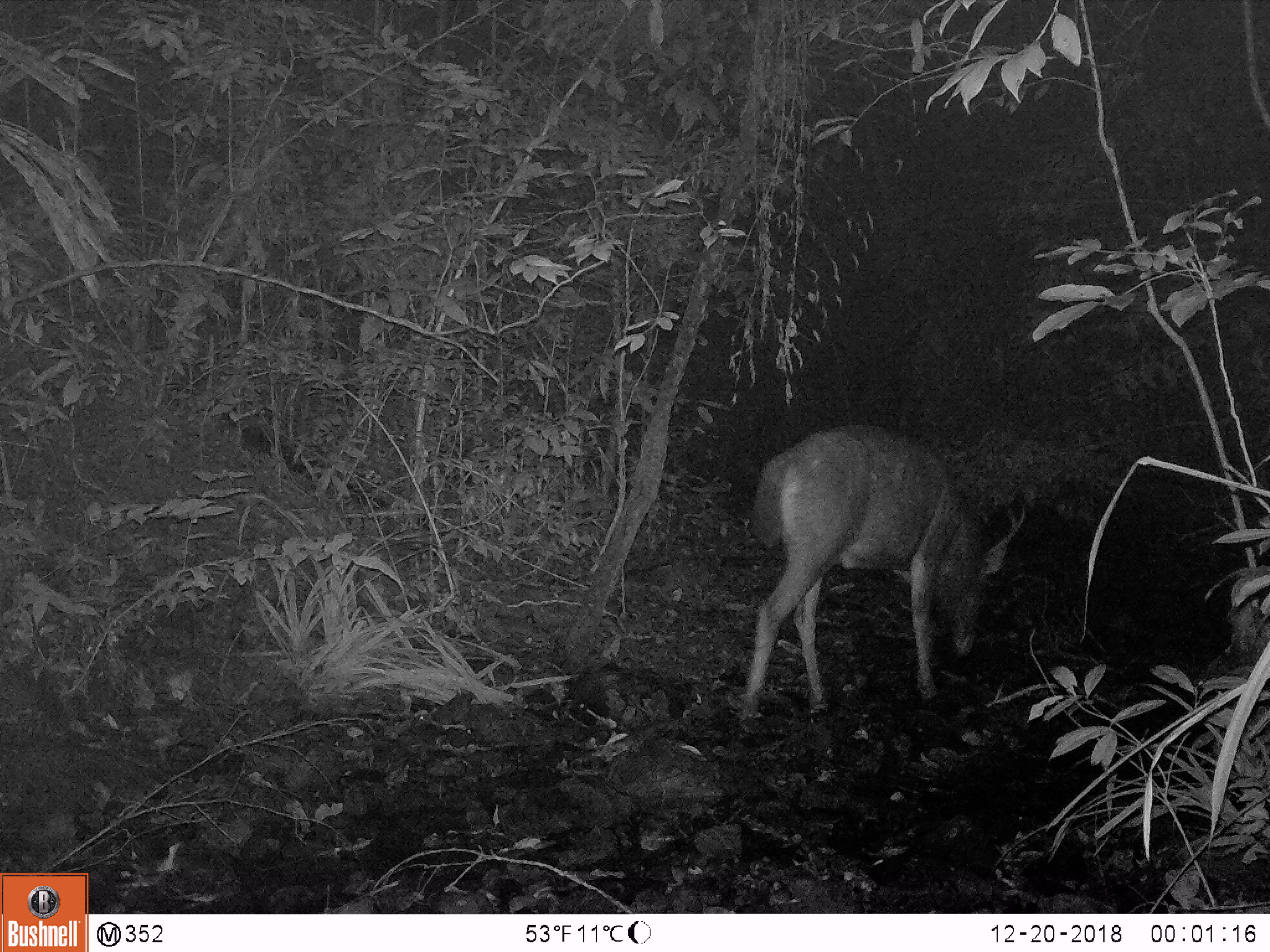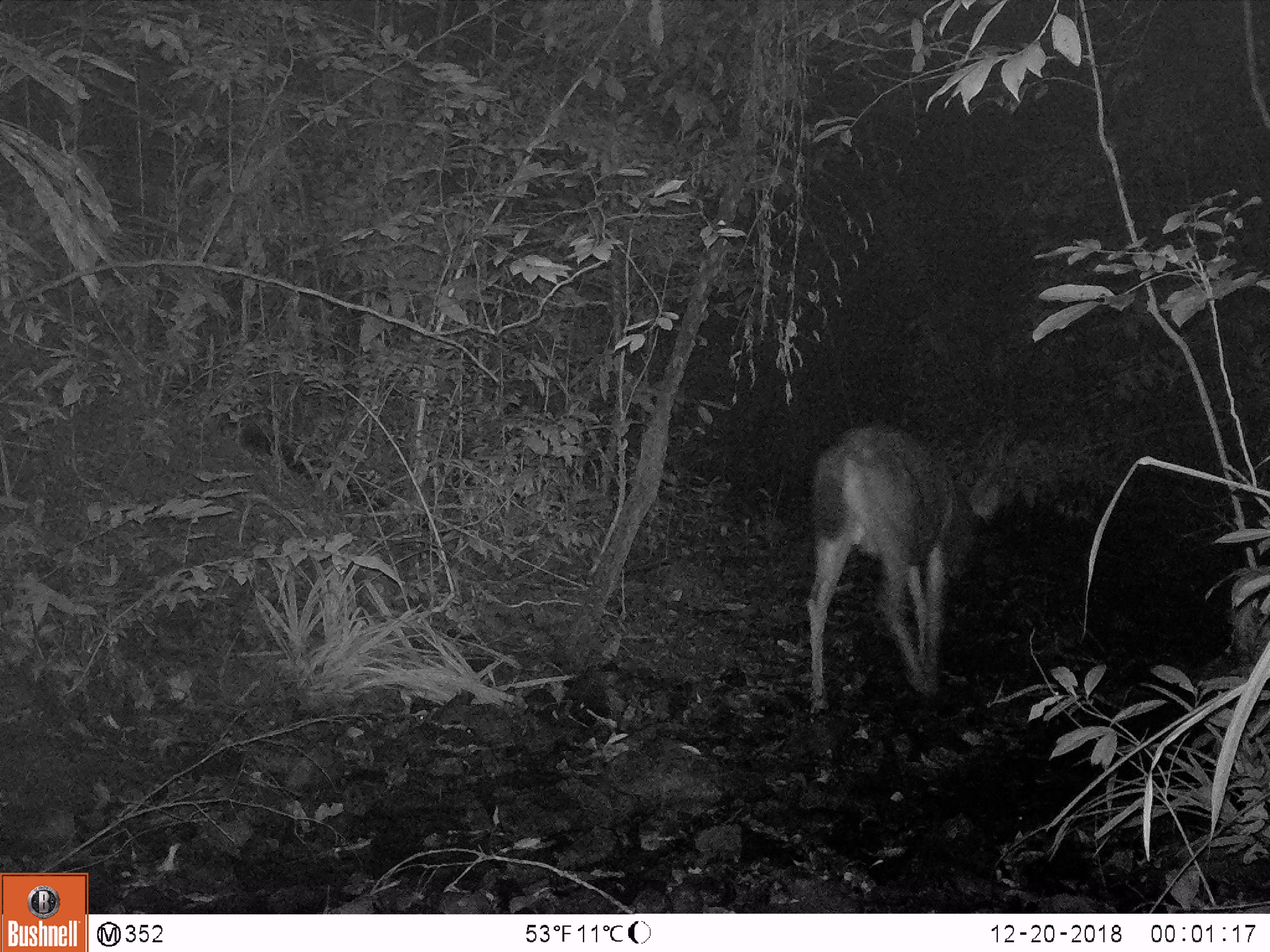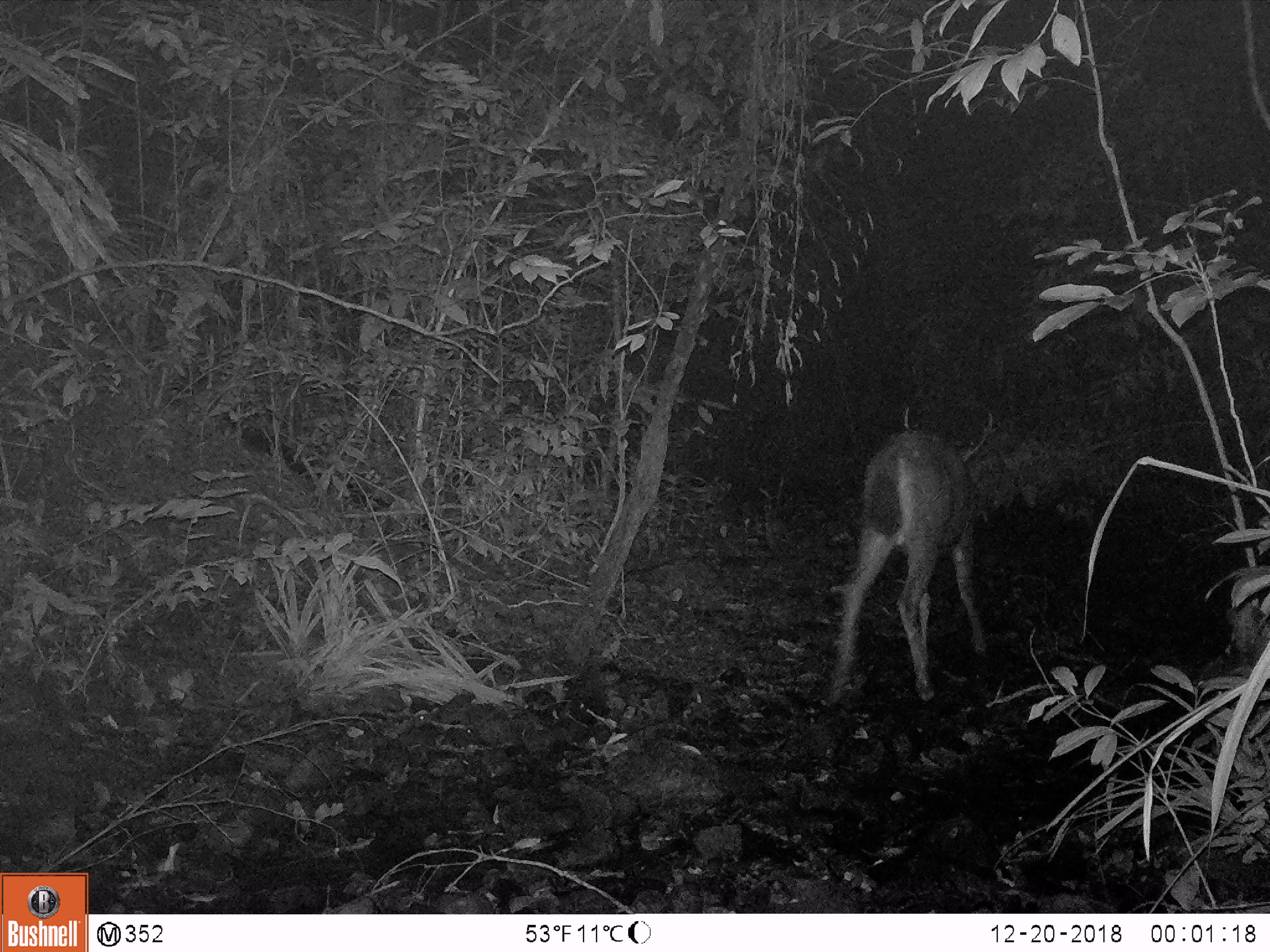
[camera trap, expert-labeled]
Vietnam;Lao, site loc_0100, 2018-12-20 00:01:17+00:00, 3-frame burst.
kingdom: Animalia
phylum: Chordata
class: Mammalia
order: Artiodactyla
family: Cervidae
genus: Rusa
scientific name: Rusa unicolor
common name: sambar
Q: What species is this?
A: Sambar (Rusa unicolor).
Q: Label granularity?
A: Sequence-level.